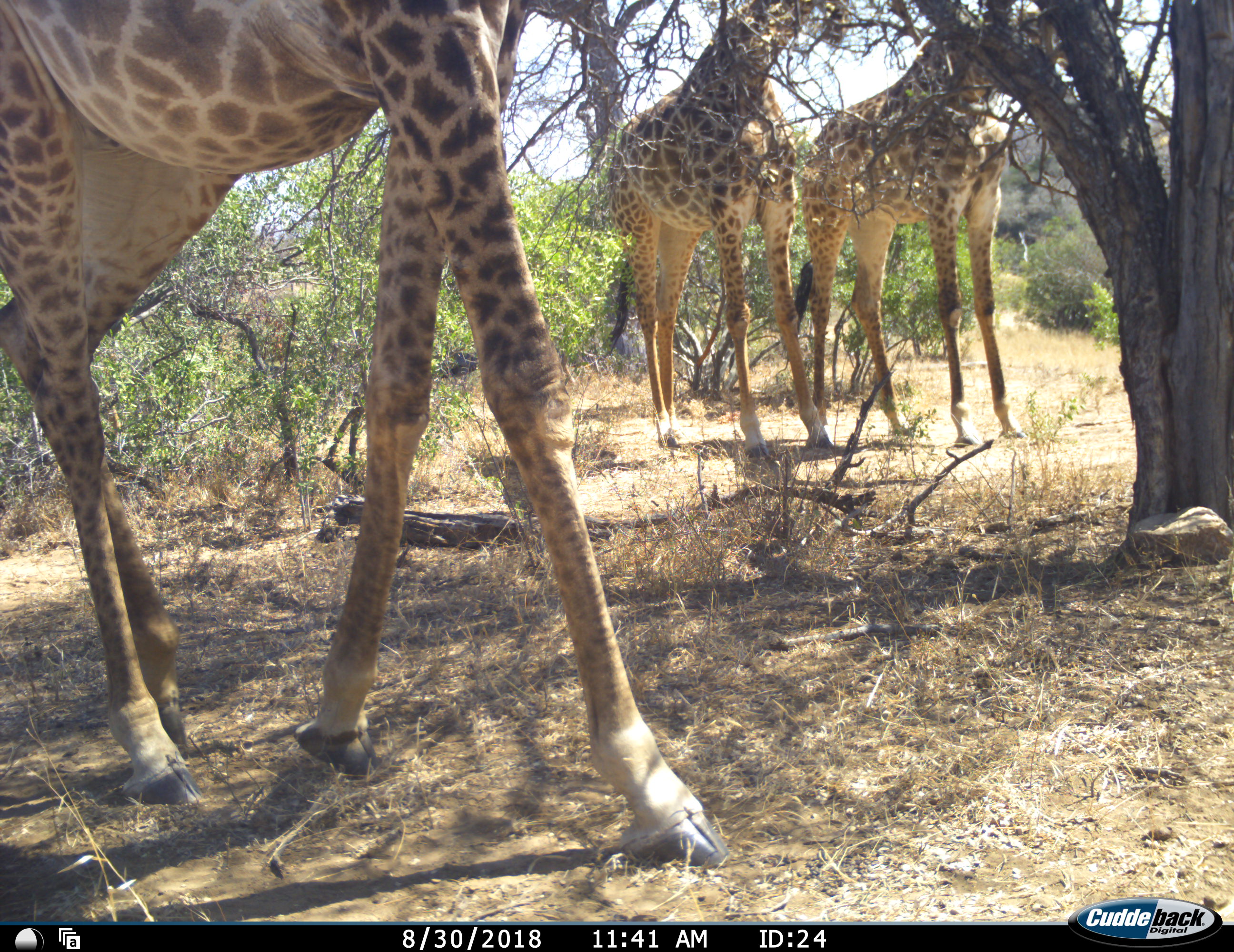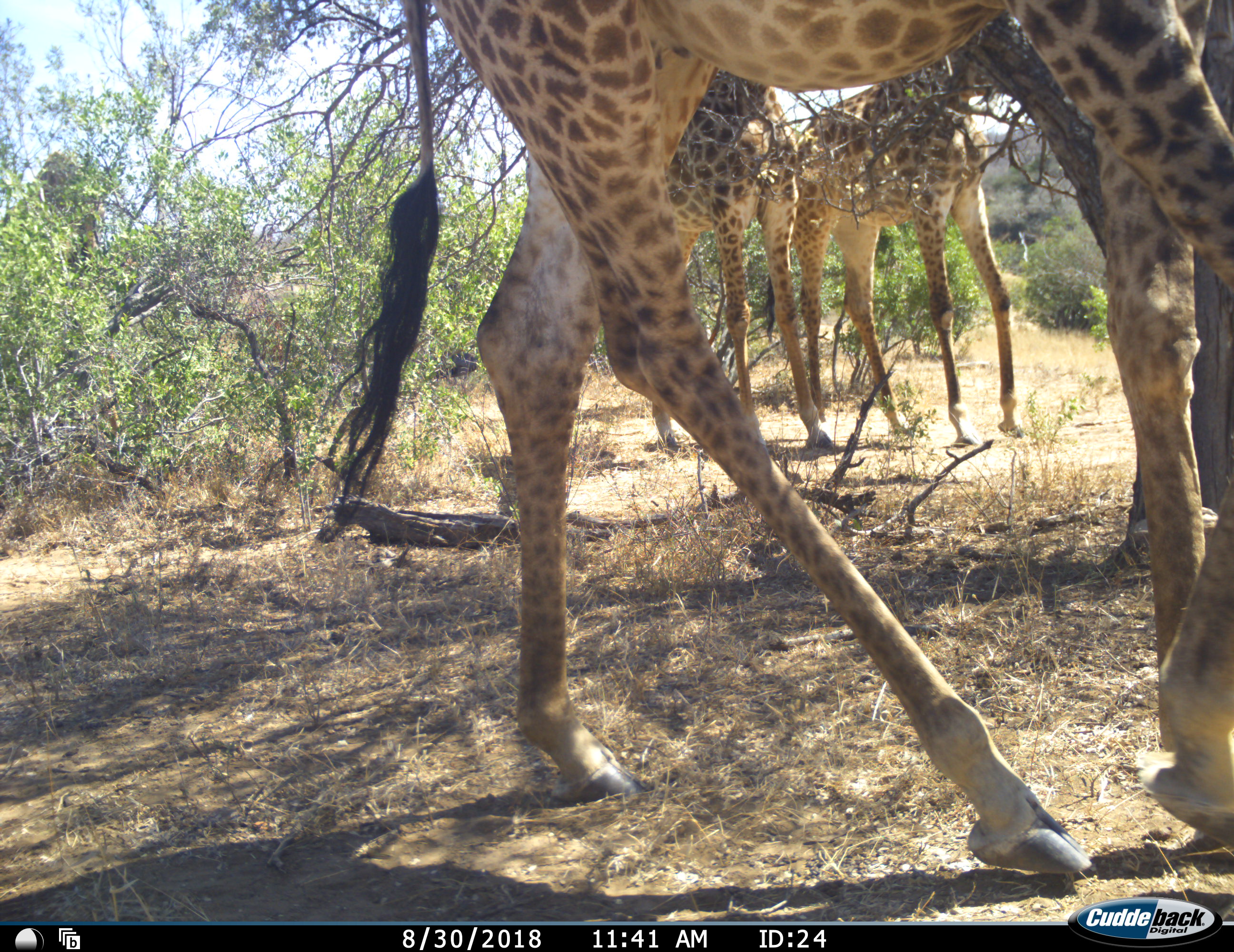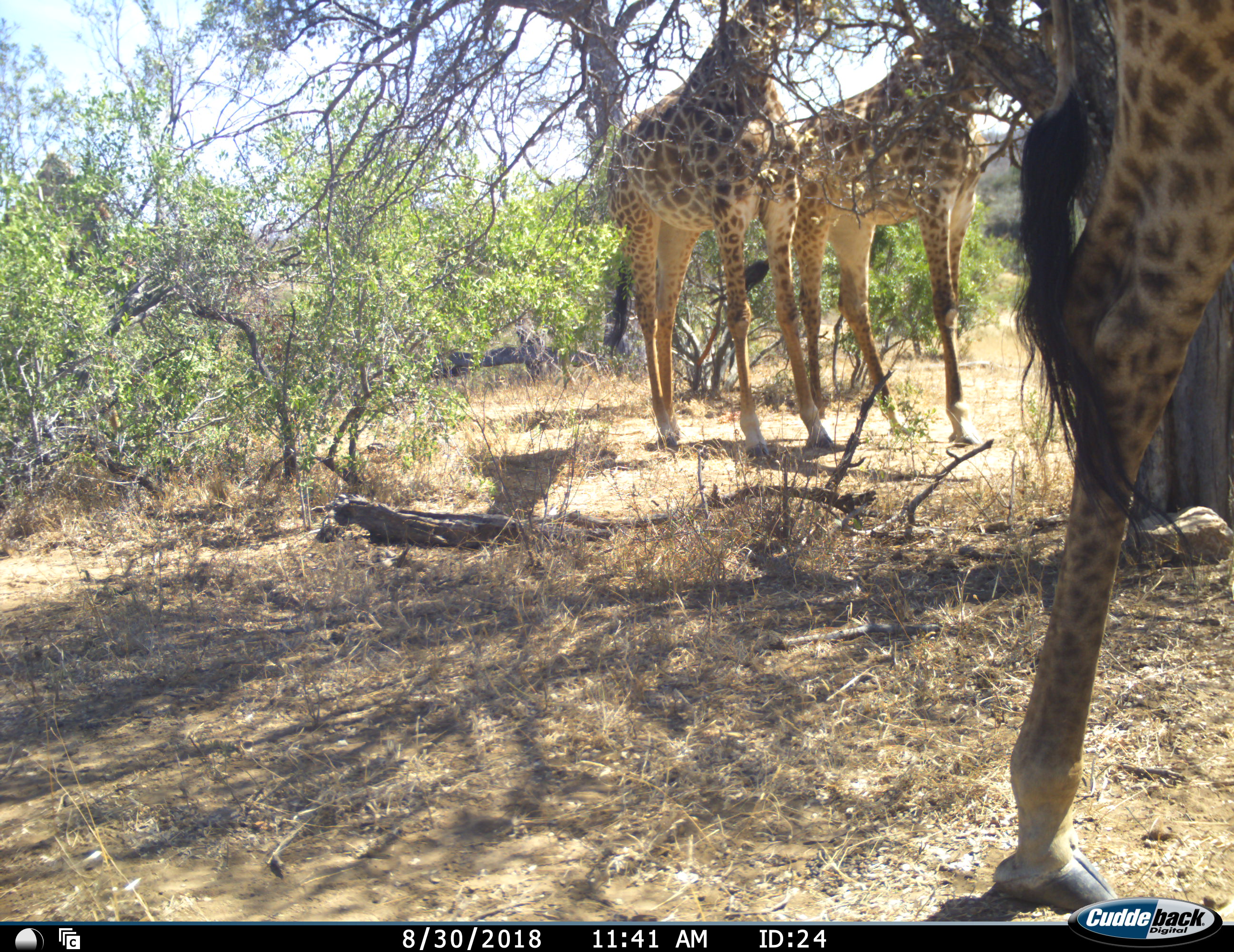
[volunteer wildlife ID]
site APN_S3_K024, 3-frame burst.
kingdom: Animalia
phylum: Chordata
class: Mammalia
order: Artiodactyla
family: Giraffidae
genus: Giraffa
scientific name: Giraffa camelopardalis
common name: giraffe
Giraffe (Giraffa camelopardalis), count 3. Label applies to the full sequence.